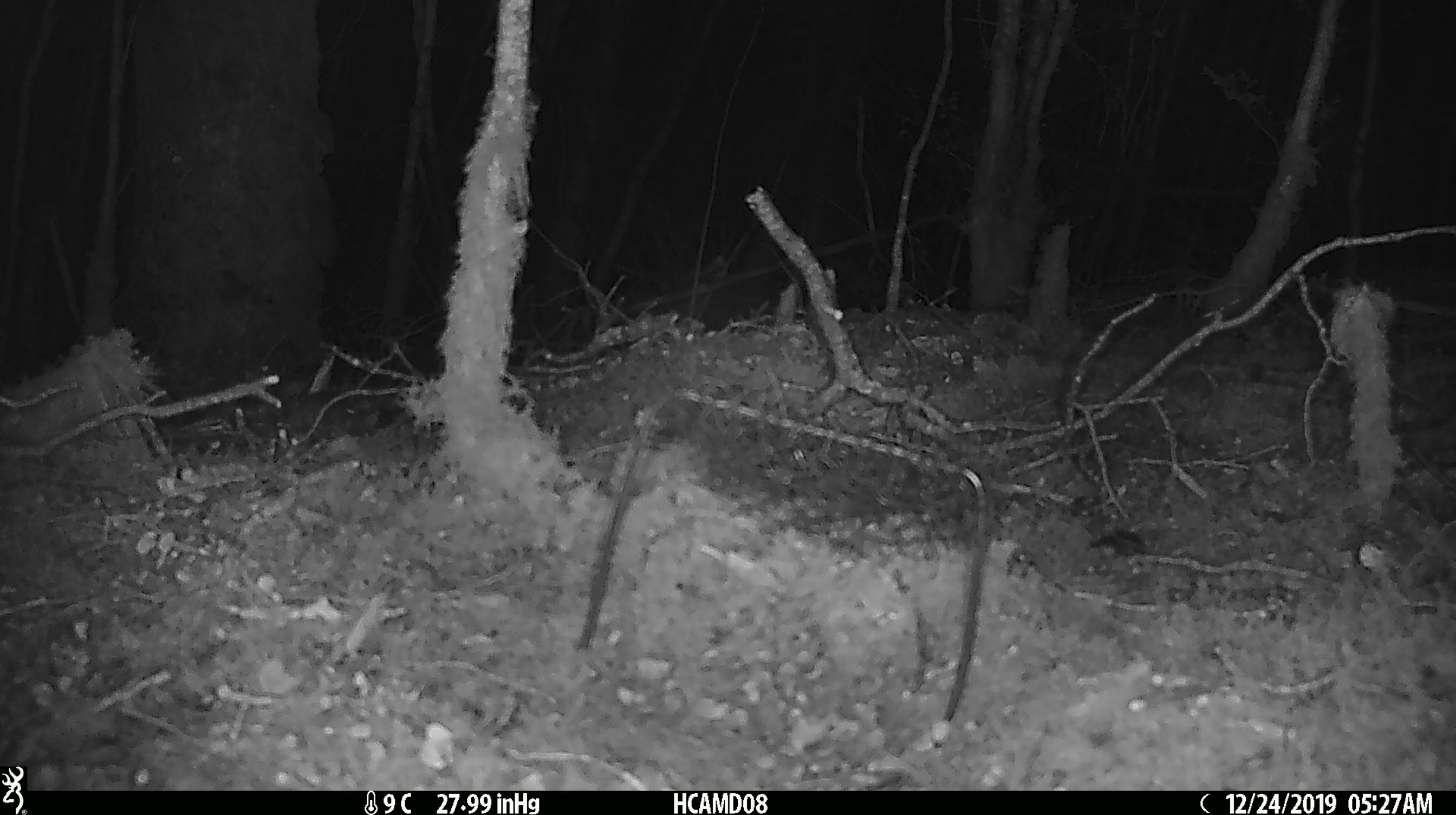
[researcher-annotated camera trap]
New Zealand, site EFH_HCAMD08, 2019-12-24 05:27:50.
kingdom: Animalia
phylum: Chordata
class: Mammalia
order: Rodentia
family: Muridae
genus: Mus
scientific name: Mus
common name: mouse